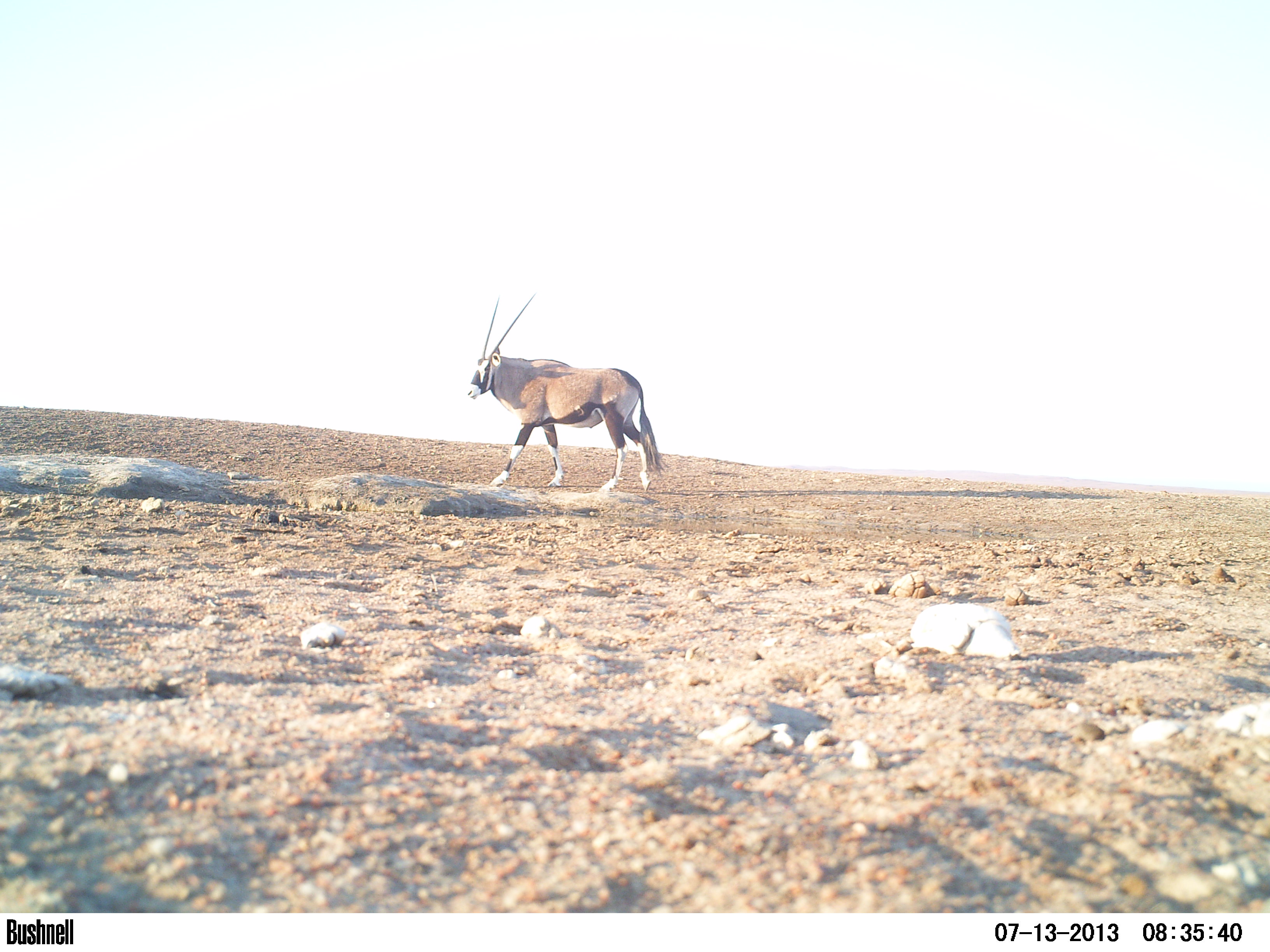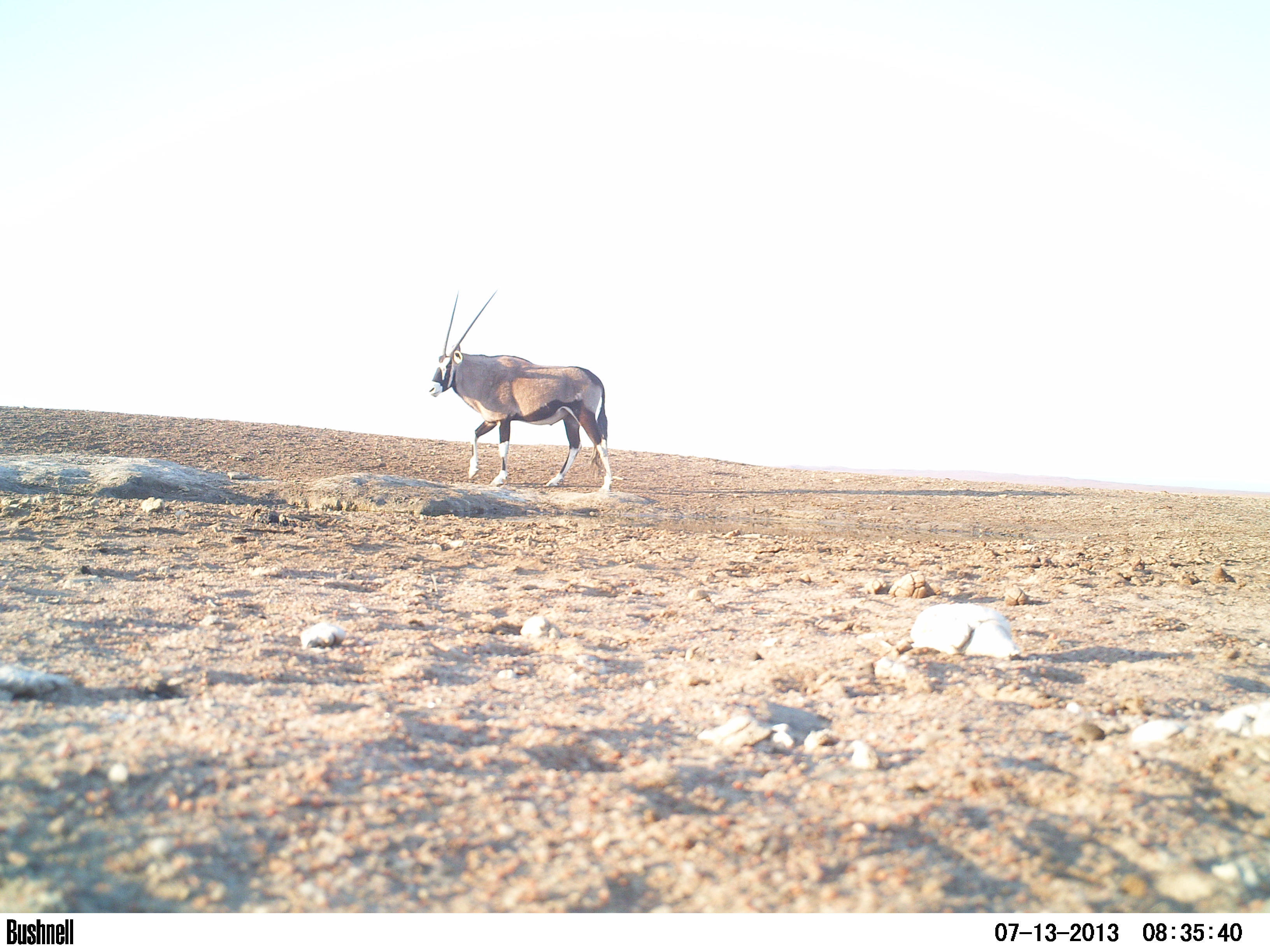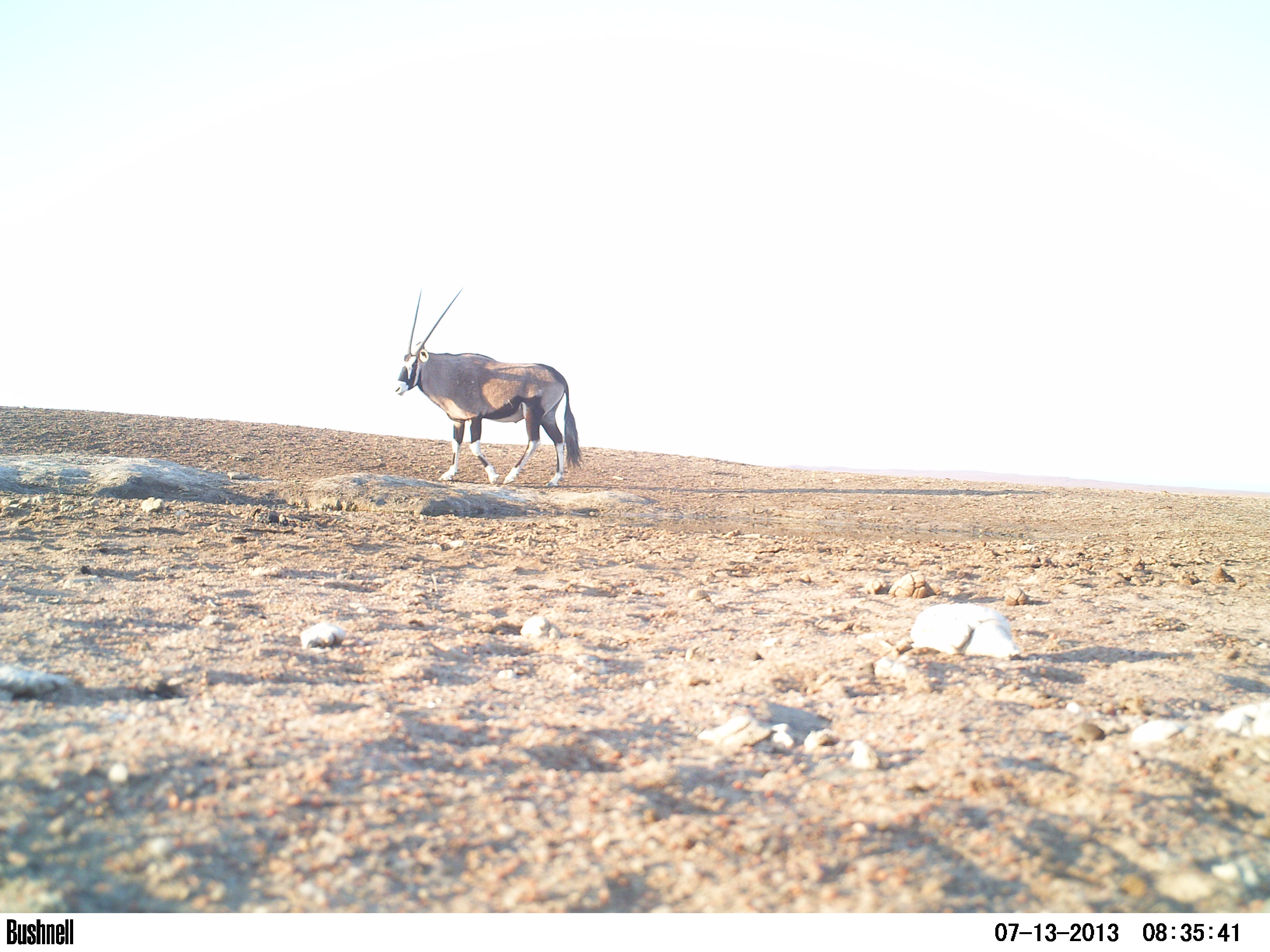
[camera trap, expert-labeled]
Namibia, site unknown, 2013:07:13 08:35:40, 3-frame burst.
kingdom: Animalia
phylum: Chordata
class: Mammalia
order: Artiodactyla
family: Bovidae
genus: Oryx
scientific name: Oryx gazella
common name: gemsbok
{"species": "Oryx gazella (gemsbok)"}